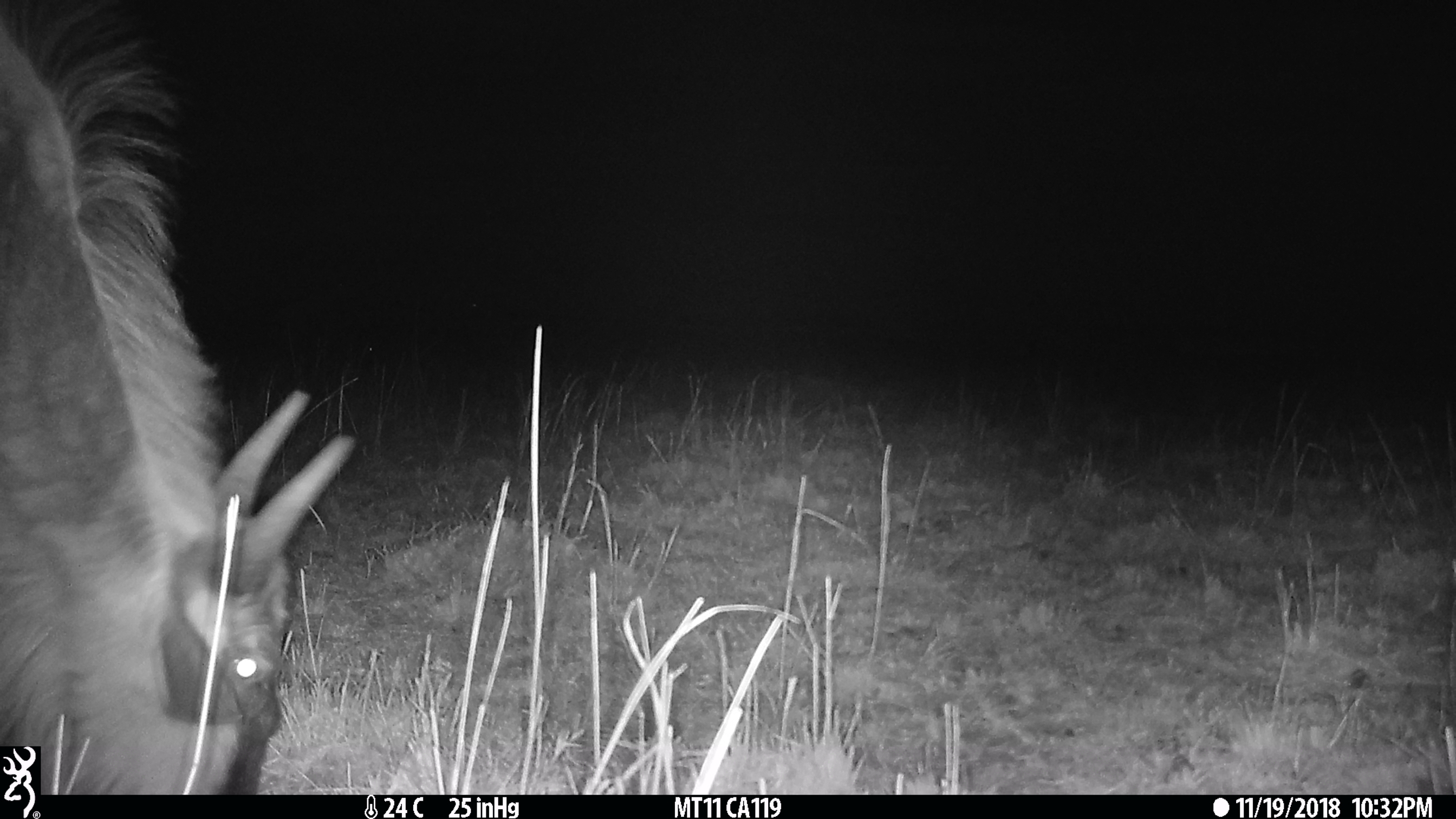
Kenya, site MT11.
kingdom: Animalia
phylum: Chordata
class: Mammalia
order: Artiodactyla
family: Bovidae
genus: Connochaetes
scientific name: Connochaetes taurinus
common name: blue wildebeest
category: wildebeest